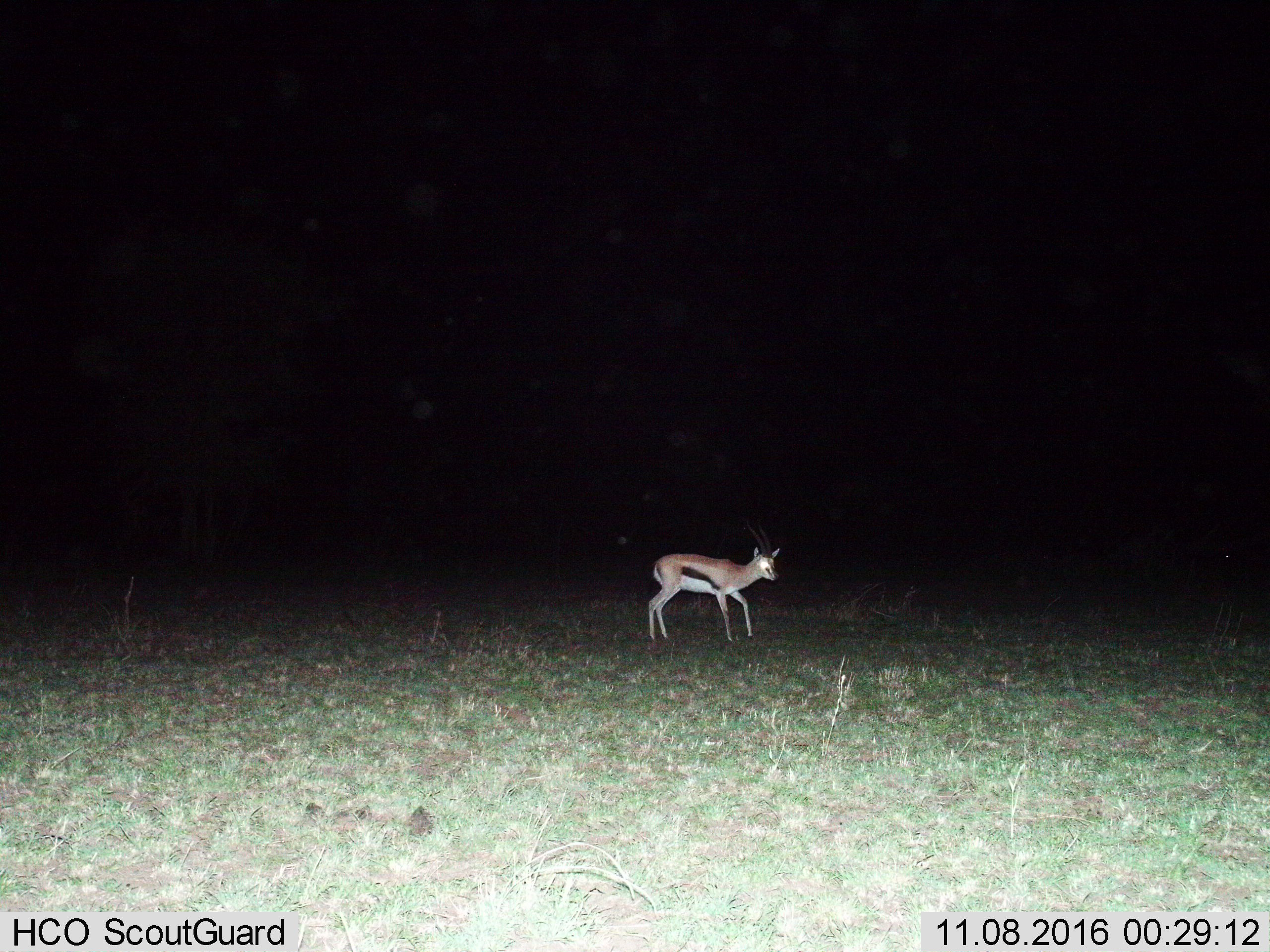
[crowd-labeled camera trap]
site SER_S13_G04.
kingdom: Animalia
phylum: Chordata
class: Mammalia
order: Artiodactyla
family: Bovidae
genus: Eudorcas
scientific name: Eudorcas thomsonii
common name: thomson's gazelle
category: gazellethomsons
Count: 1.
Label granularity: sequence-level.